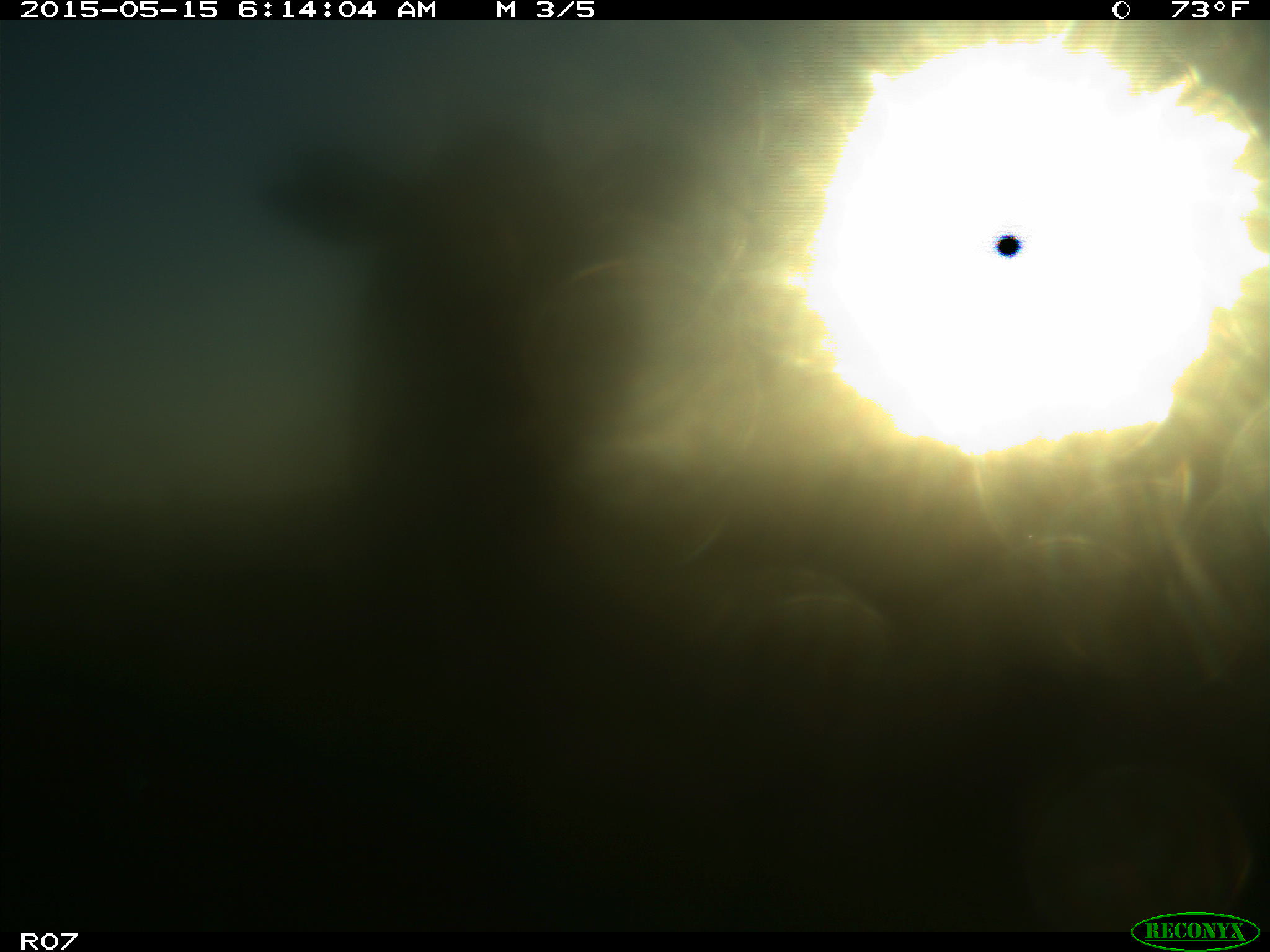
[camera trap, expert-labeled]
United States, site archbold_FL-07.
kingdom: Animalia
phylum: Chordata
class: Mammalia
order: Artiodactyla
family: Bovidae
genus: Bos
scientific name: Bos taurus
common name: domestic cow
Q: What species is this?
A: Bos taurus (domestic cow).